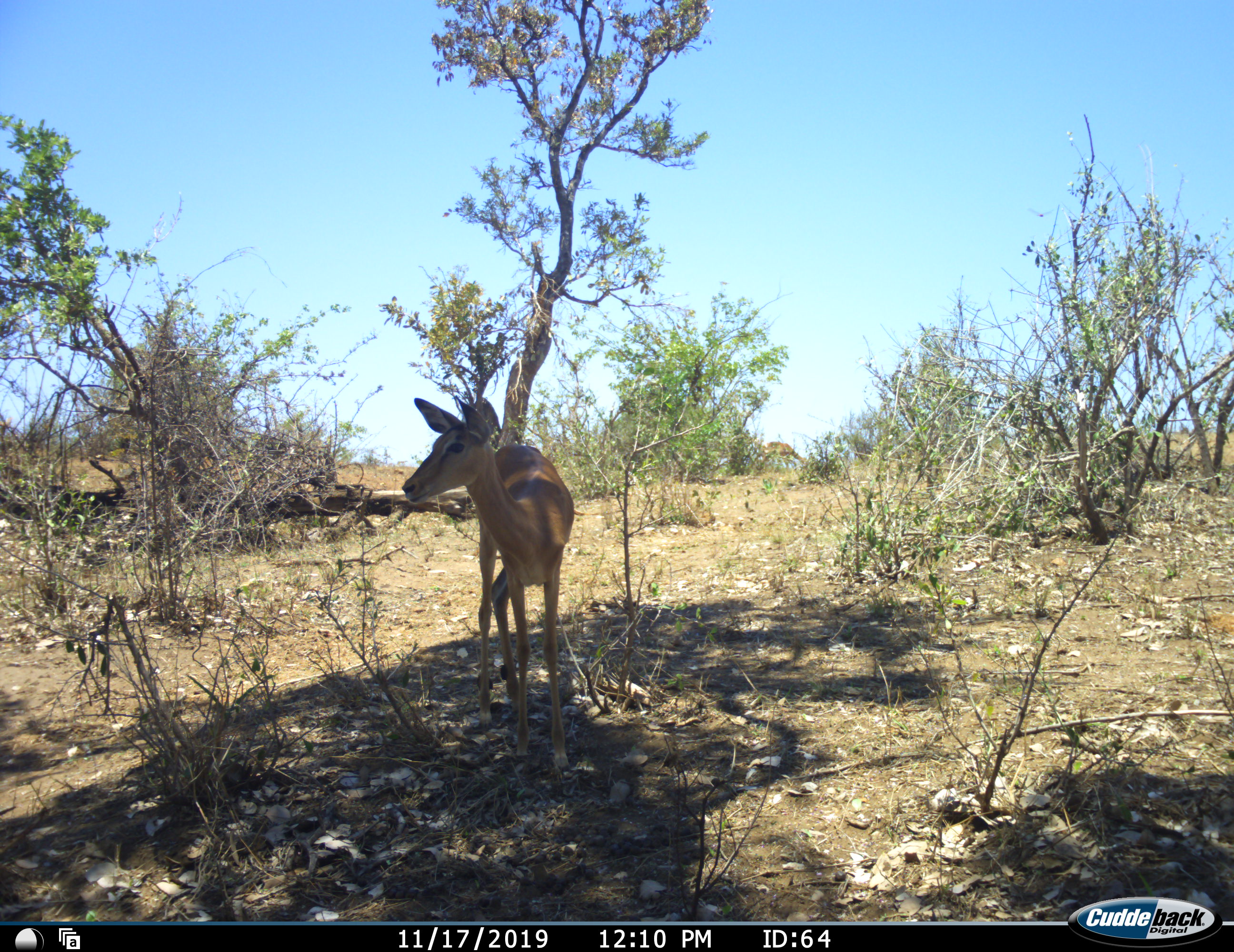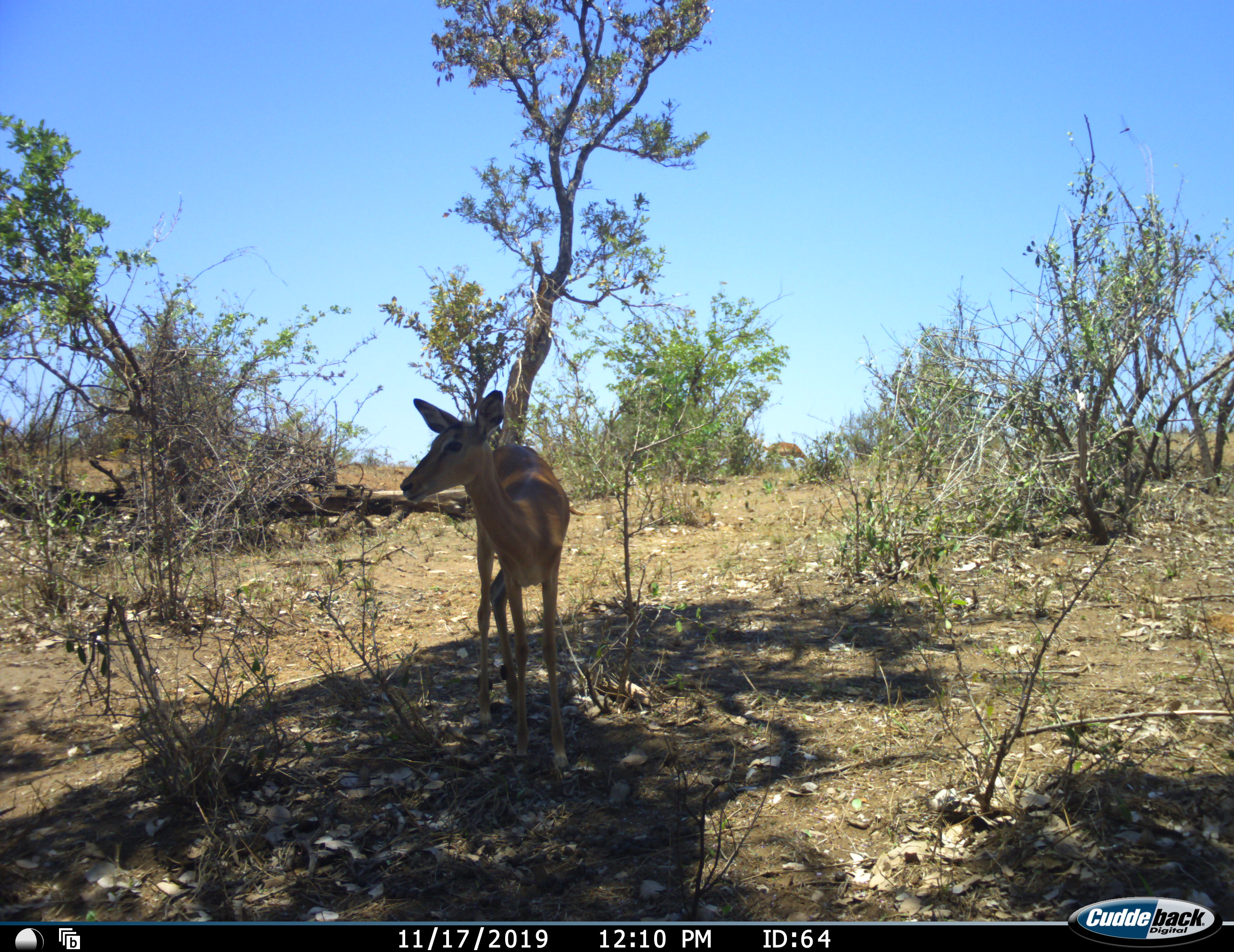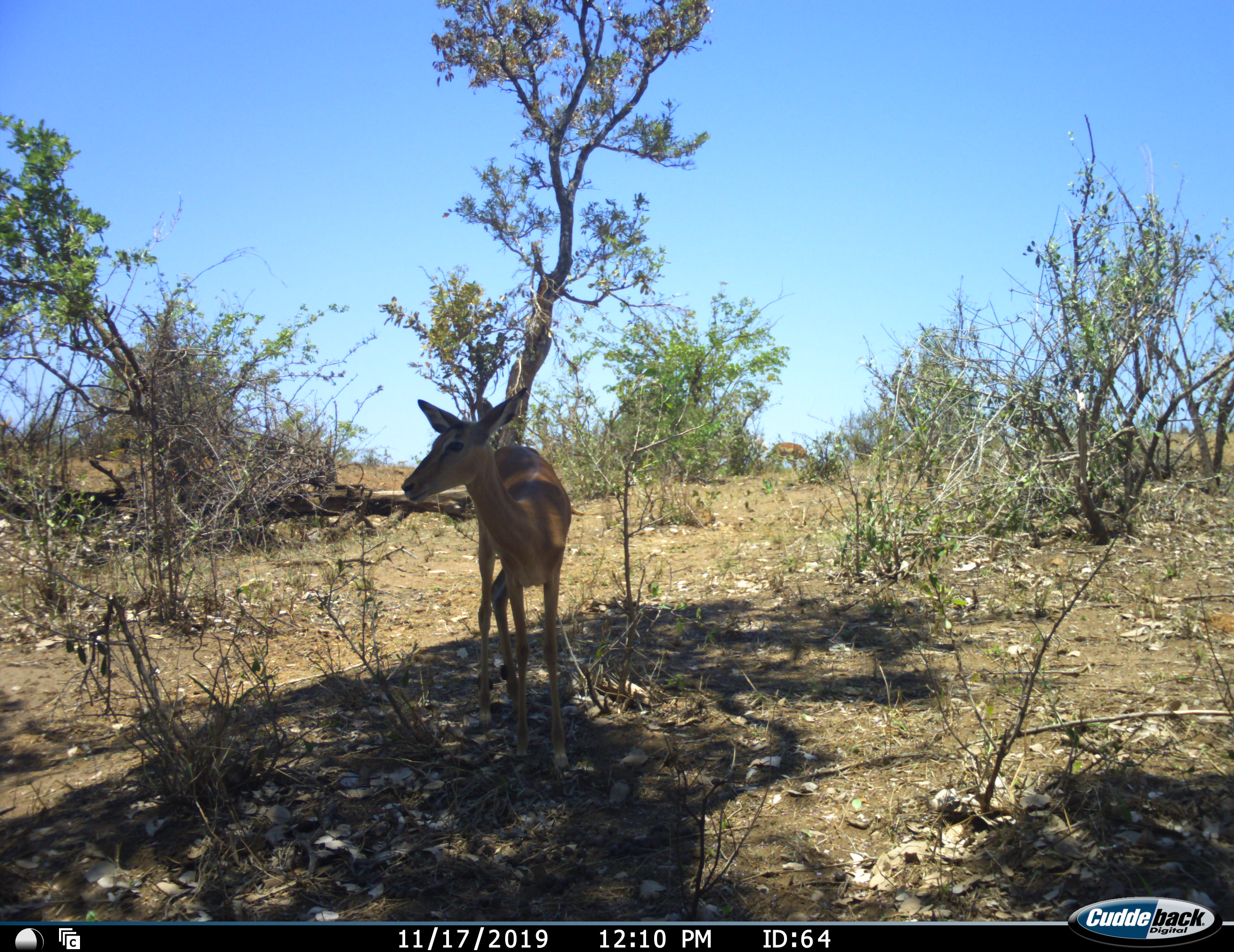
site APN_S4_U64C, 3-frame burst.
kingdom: Animalia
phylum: Chordata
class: Mammalia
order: Artiodactyla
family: Bovidae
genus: Aepyceros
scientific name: Aepyceros melampus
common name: impala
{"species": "impala (Aepyceros melampus)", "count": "2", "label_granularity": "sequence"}